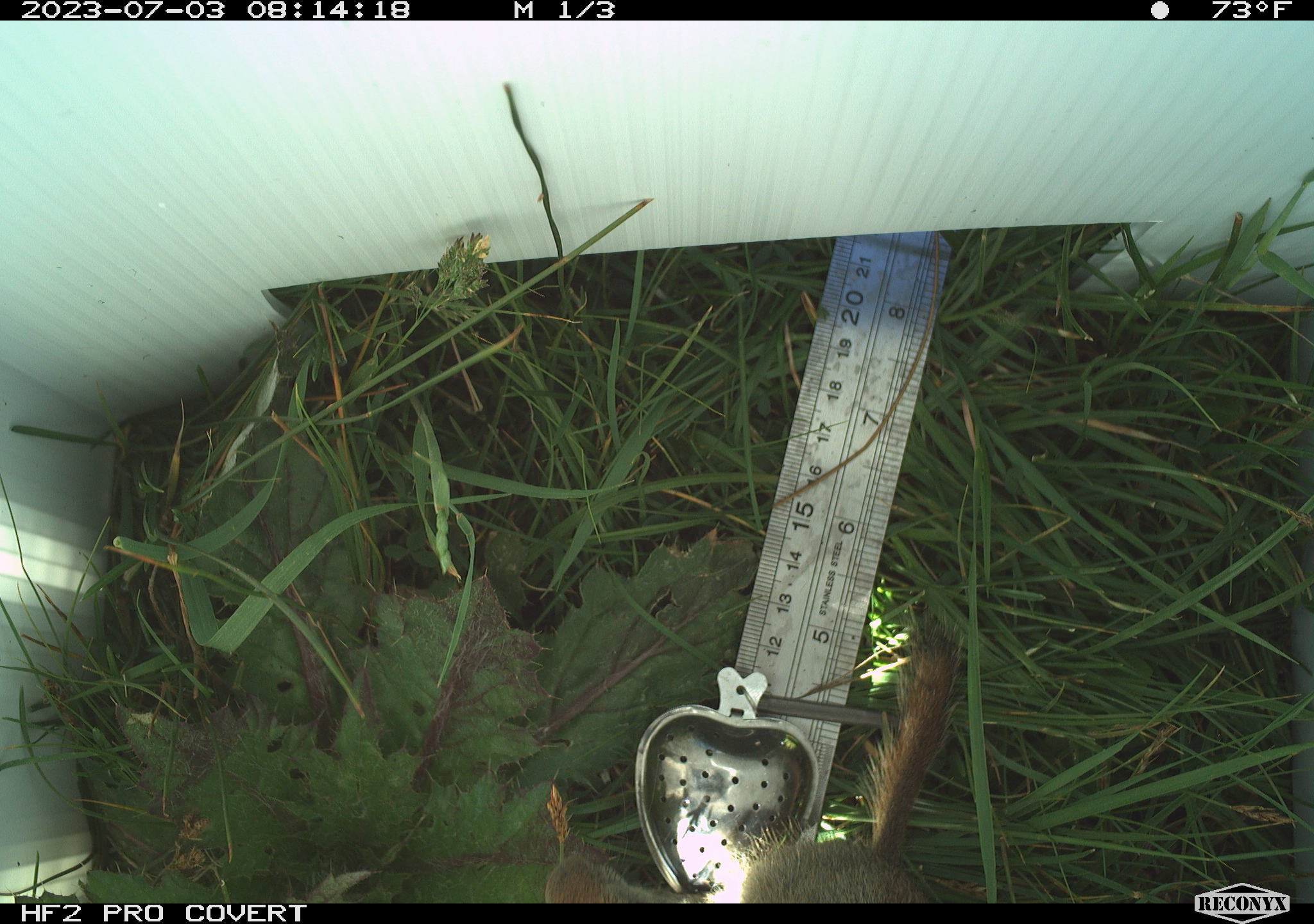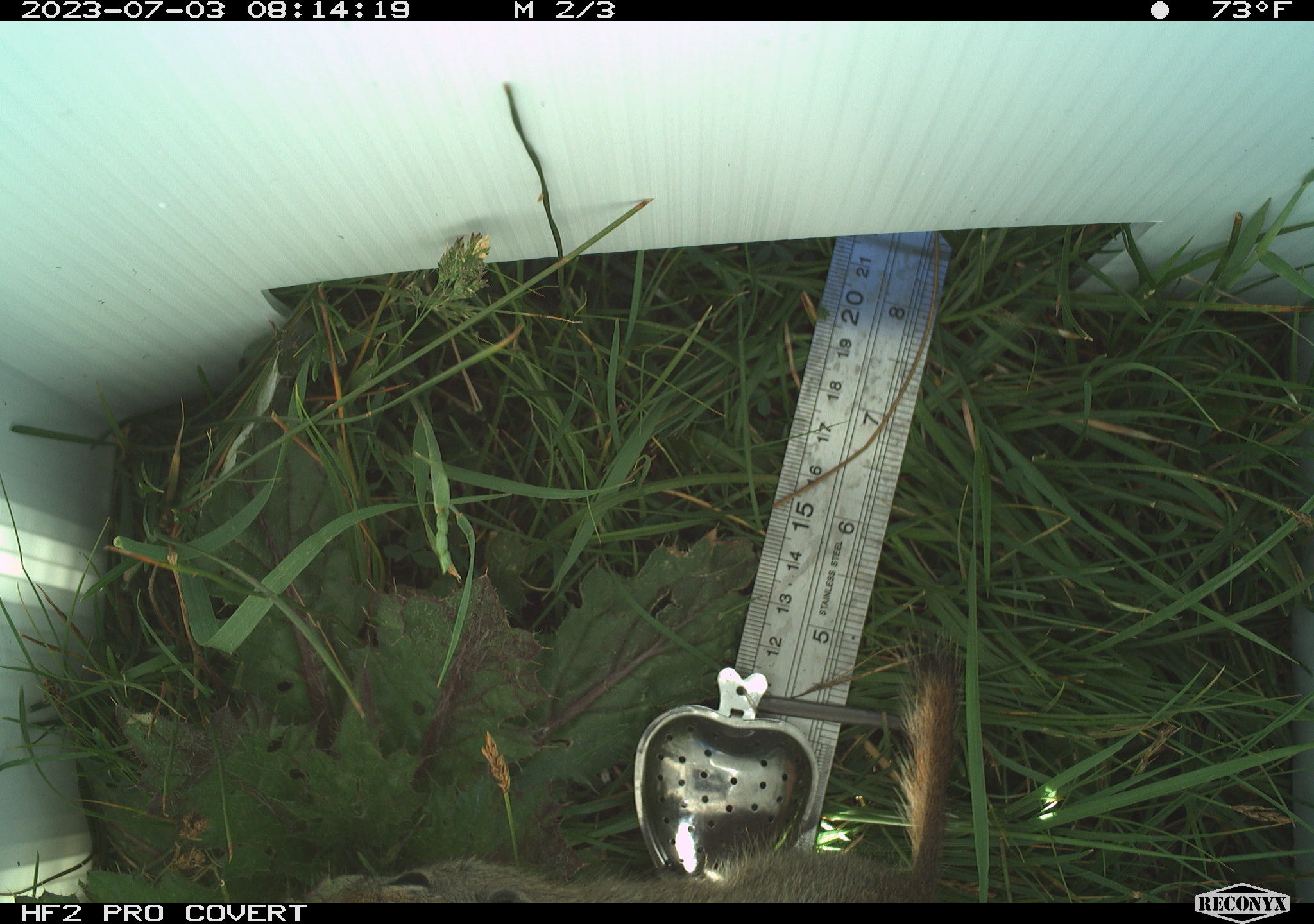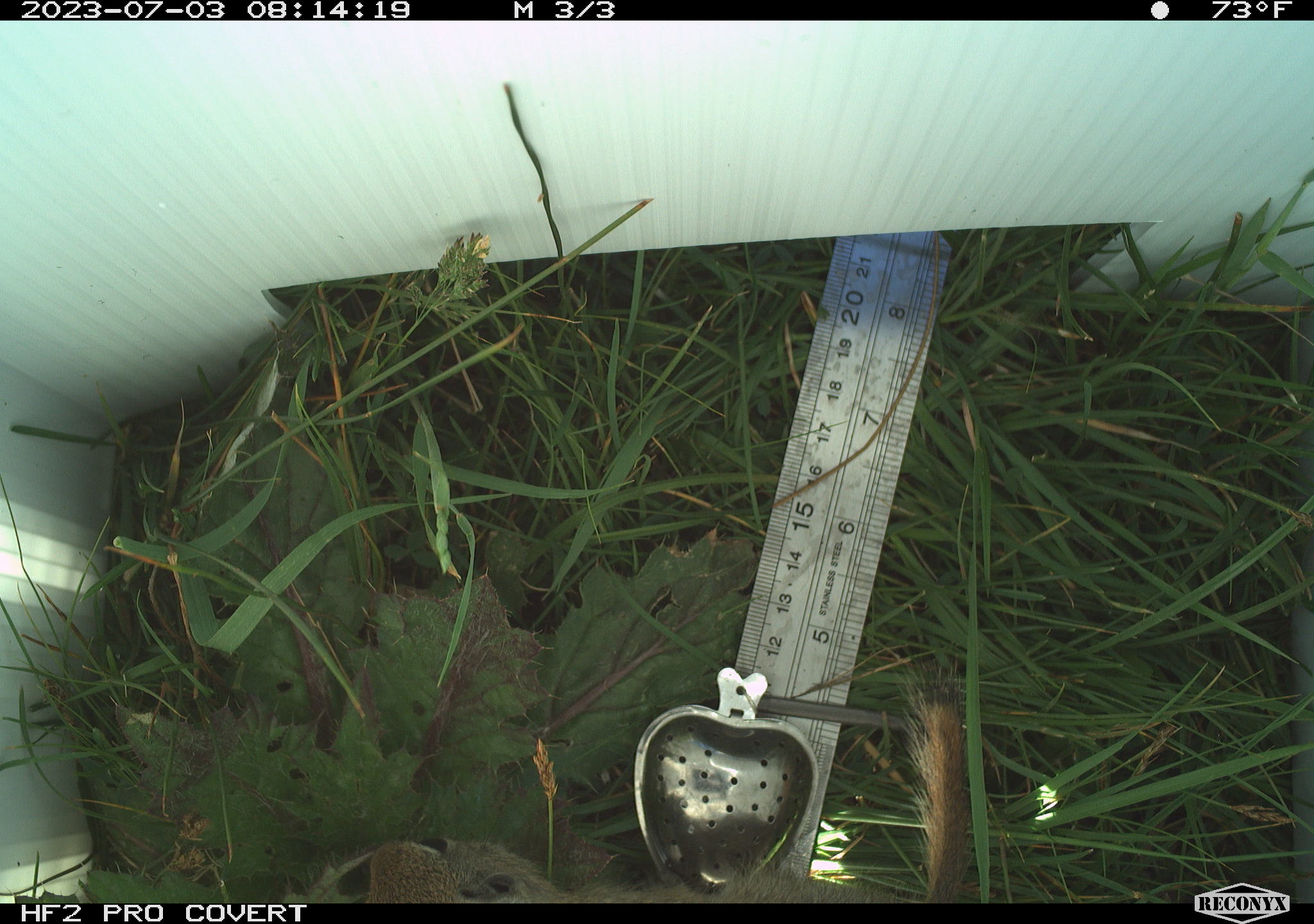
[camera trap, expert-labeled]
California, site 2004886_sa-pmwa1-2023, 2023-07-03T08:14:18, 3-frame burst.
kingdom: Animalia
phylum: Chordata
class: Mammalia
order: Rodentia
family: Sciuridae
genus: Urocitellus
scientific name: Urocitellus beldingi beldingi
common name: belding's ground squirrel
Belding's ground squirrel (Urocitellus beldingi beldingi).